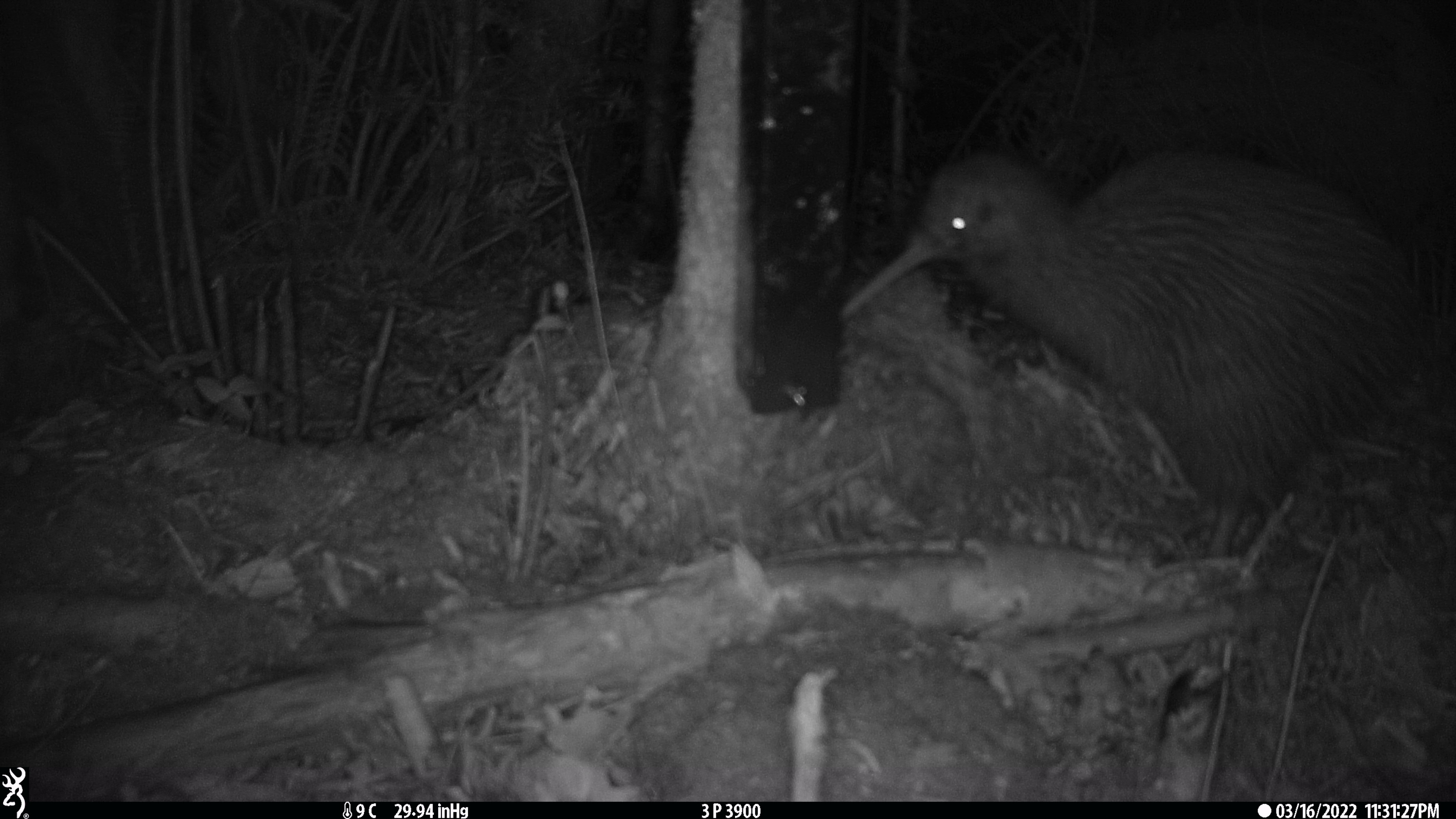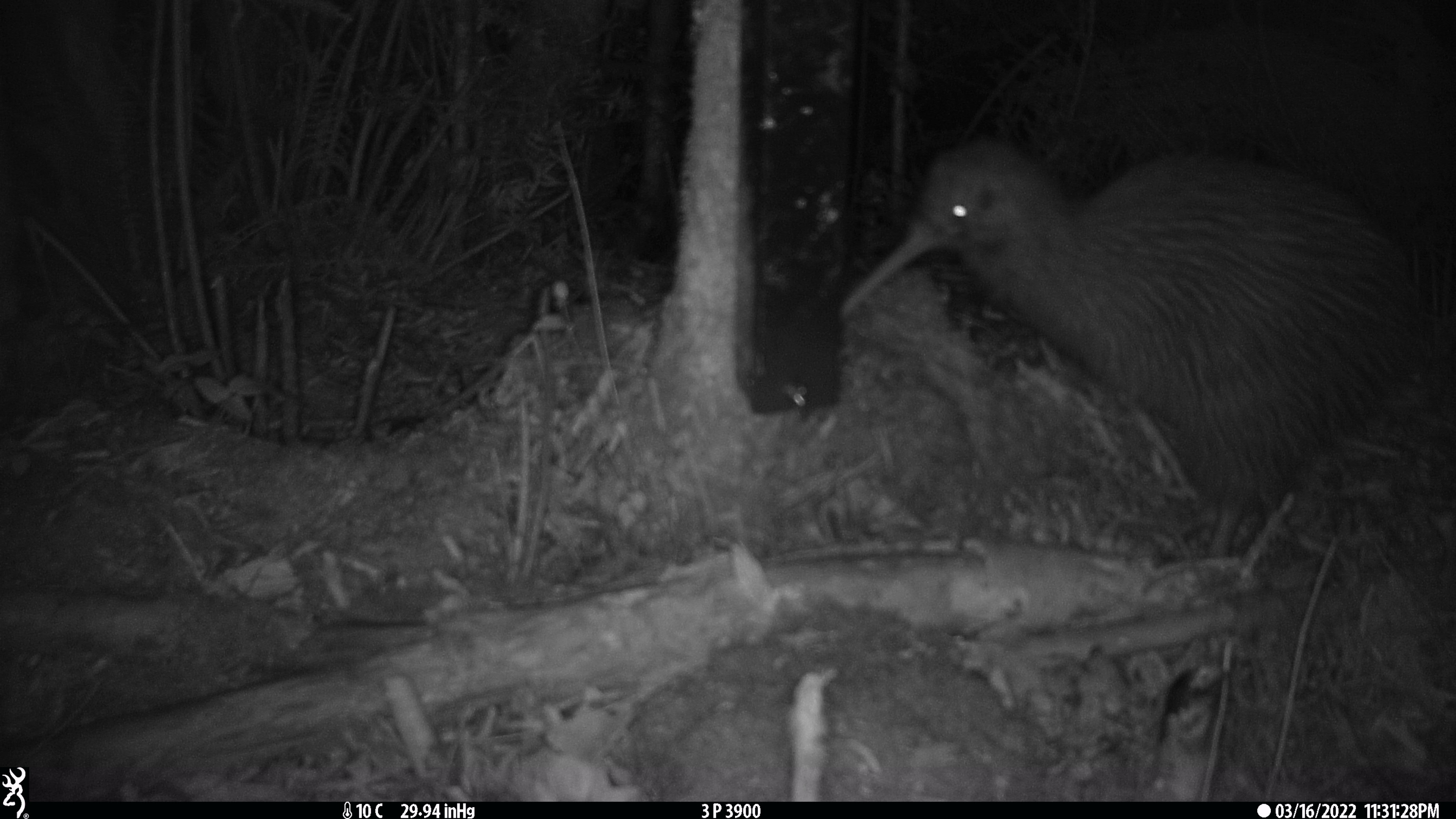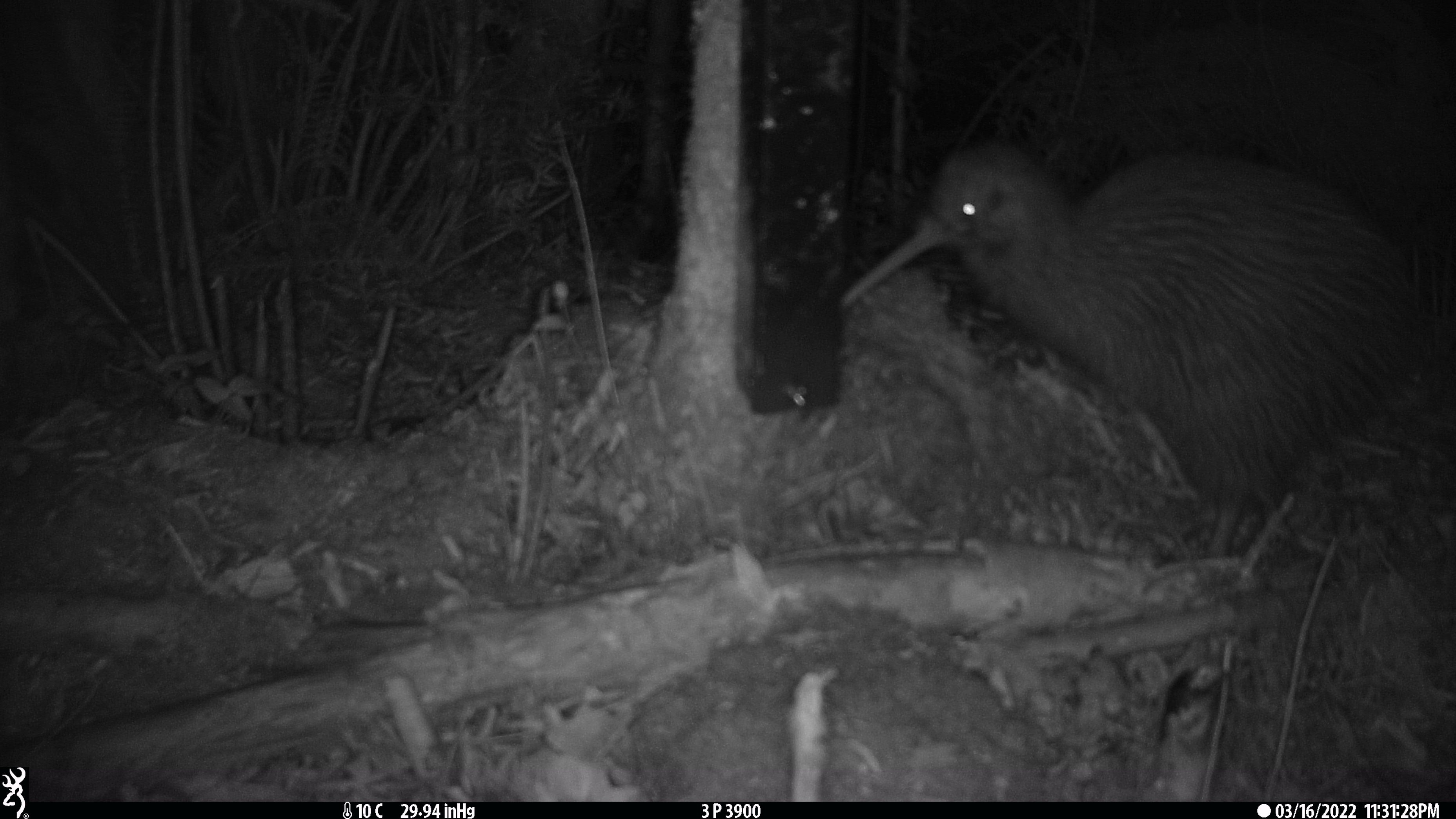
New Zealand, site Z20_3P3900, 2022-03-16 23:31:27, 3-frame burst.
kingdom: Animalia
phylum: Chordata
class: Aves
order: Apterygiformes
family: Apterygidae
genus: Apteryx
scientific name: Apteryx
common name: kiwi